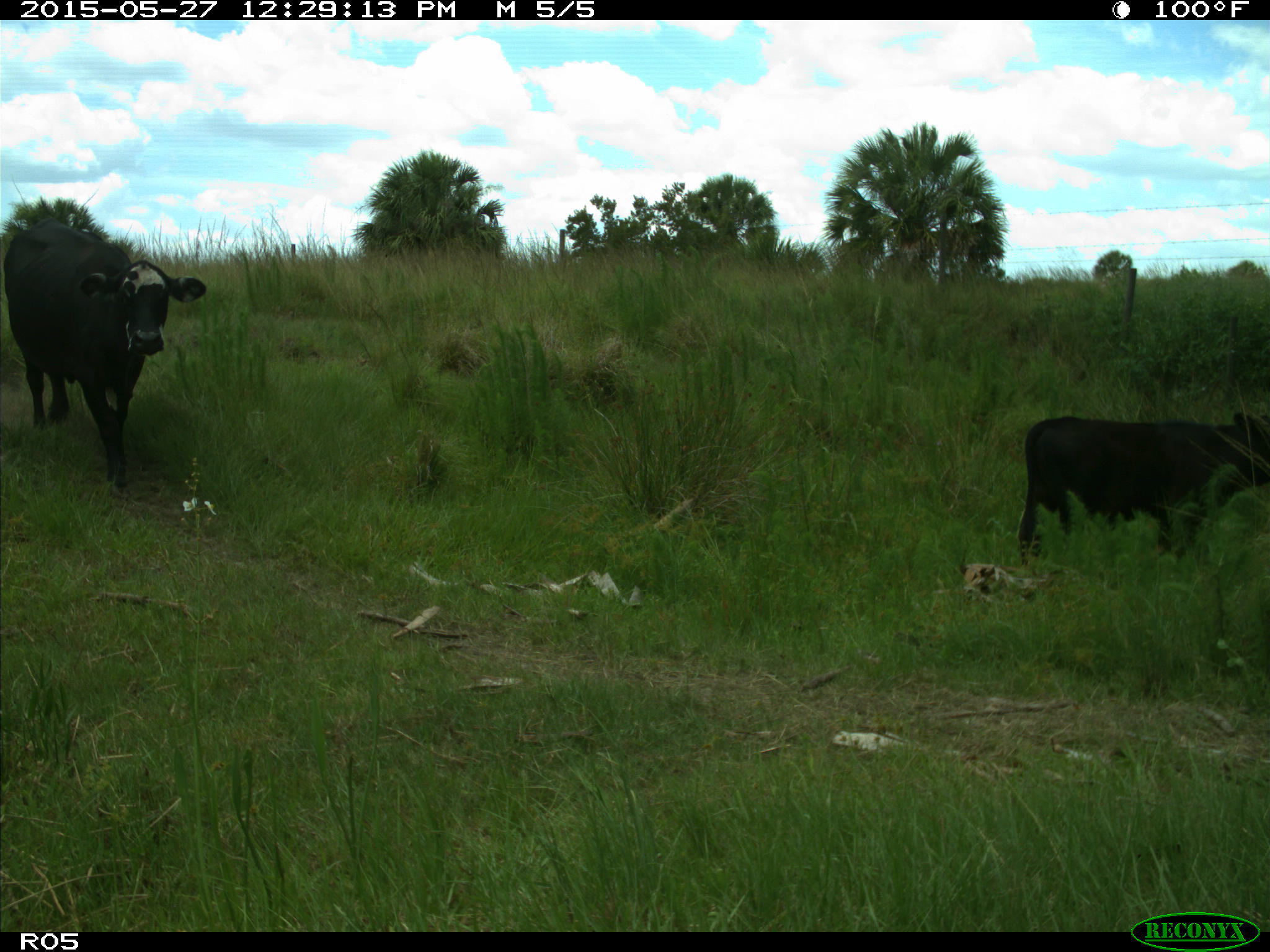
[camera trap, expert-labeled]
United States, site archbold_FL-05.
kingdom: Animalia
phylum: Chordata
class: Mammalia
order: Artiodactyla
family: Bovidae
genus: Bos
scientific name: Bos taurus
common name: domestic cow